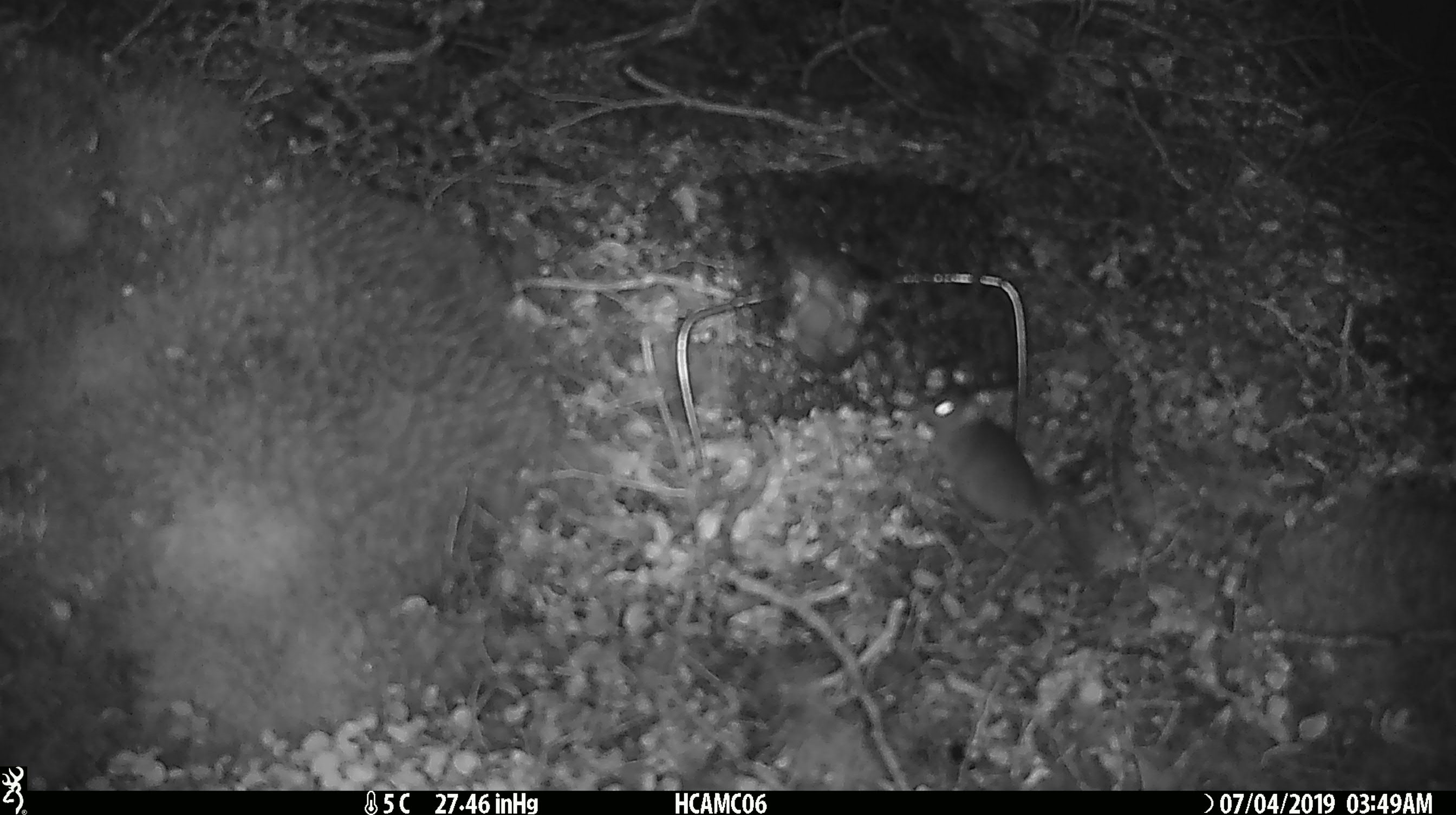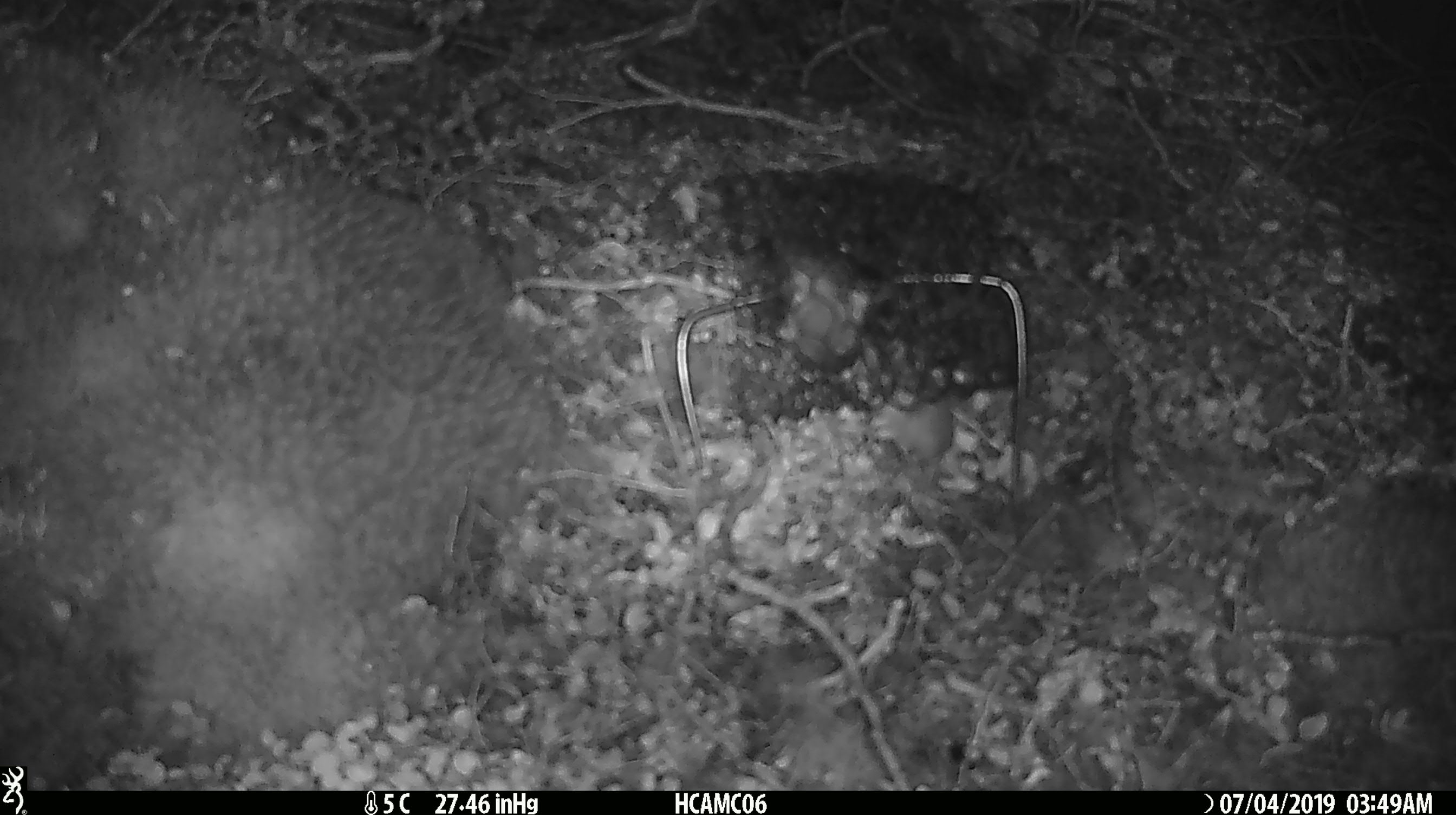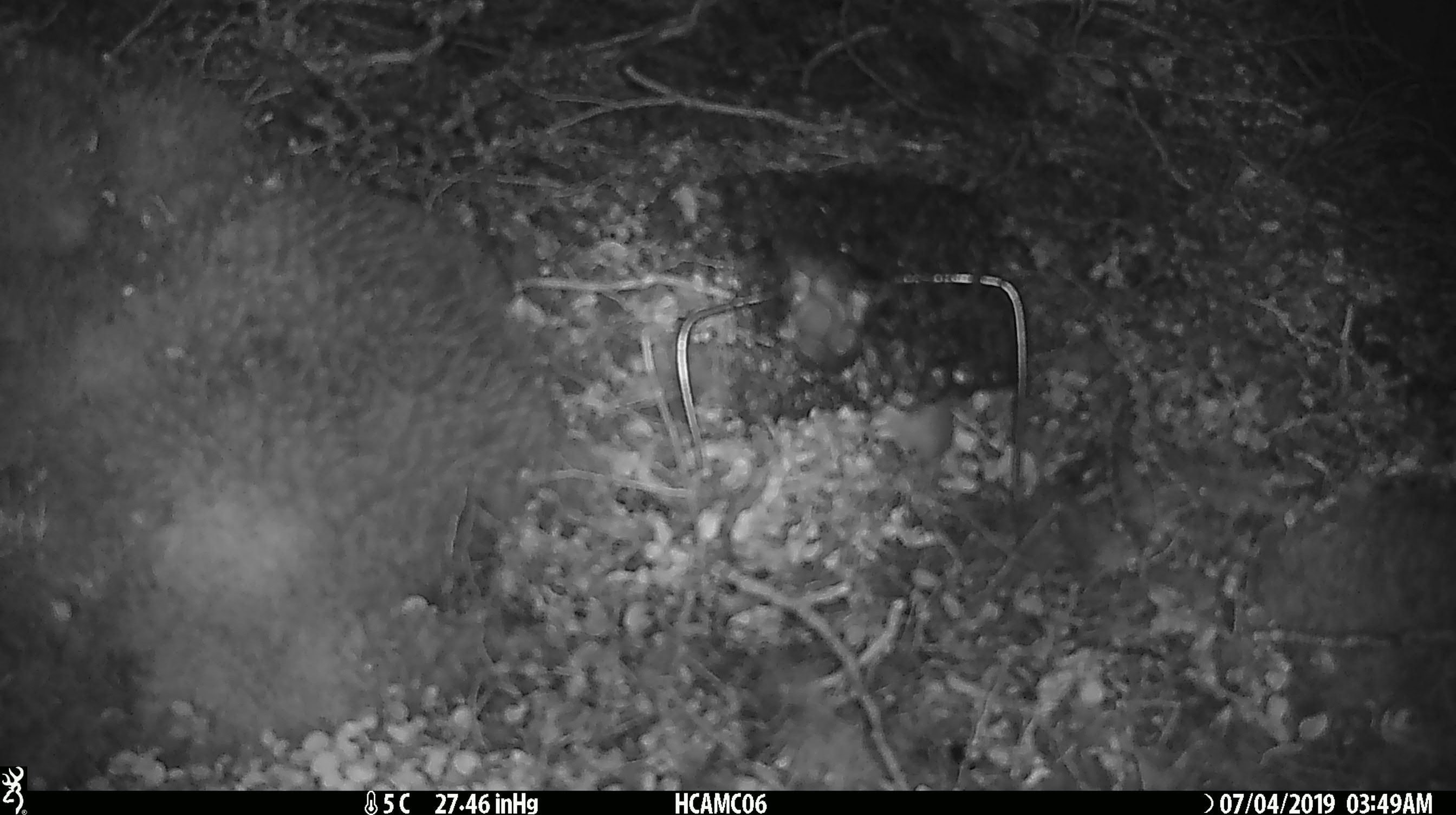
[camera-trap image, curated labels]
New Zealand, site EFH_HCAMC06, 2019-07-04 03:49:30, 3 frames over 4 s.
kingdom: Animalia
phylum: Chordata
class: Mammalia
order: Rodentia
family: Muridae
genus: Mus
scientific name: Mus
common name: mouse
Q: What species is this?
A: Mouse (Mus).